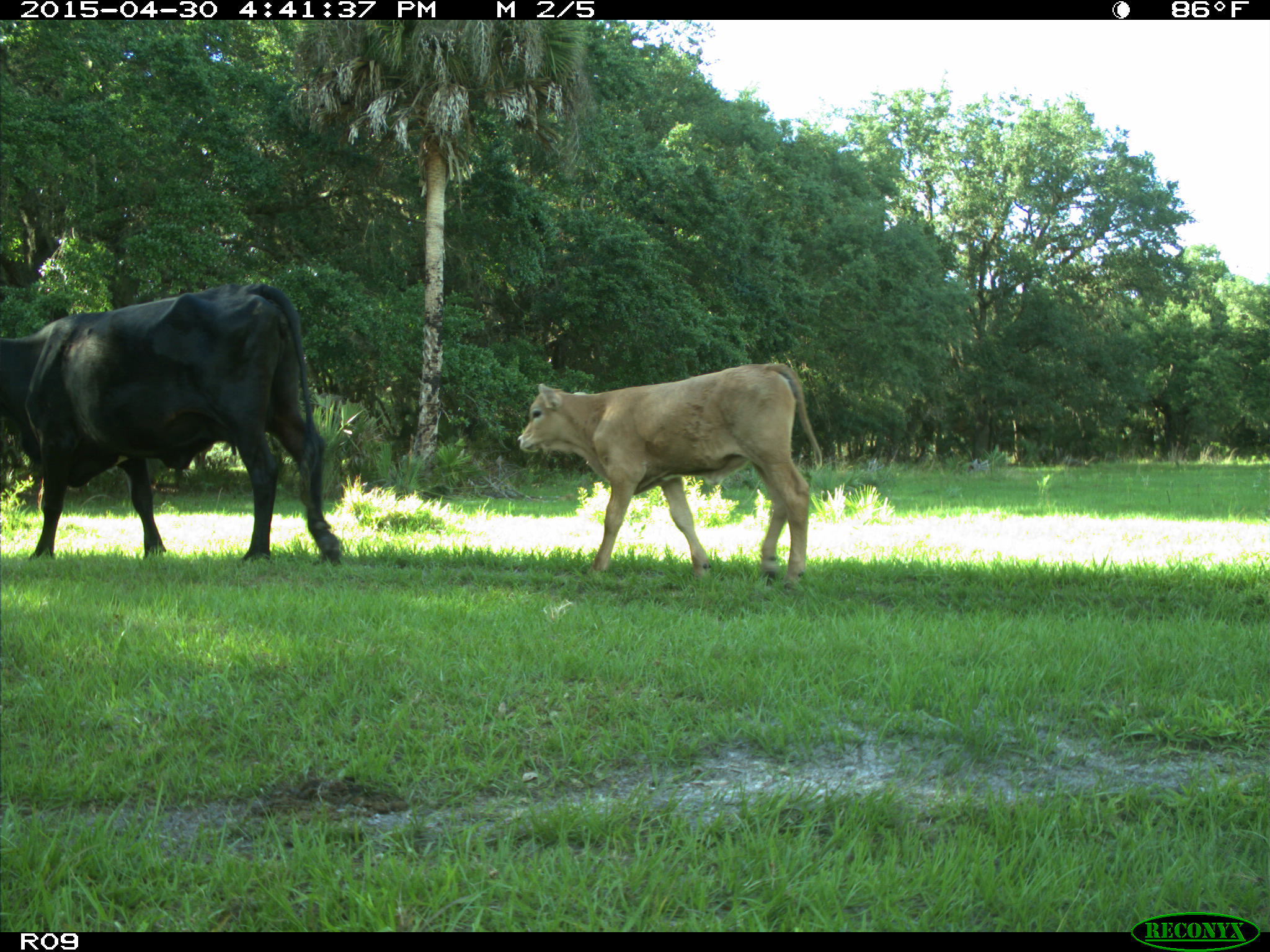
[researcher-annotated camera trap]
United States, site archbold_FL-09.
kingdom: Animalia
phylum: Chordata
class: Mammalia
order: Artiodactyla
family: Bovidae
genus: Bos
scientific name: Bos taurus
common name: domestic cow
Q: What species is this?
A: Bos taurus (domestic cow).